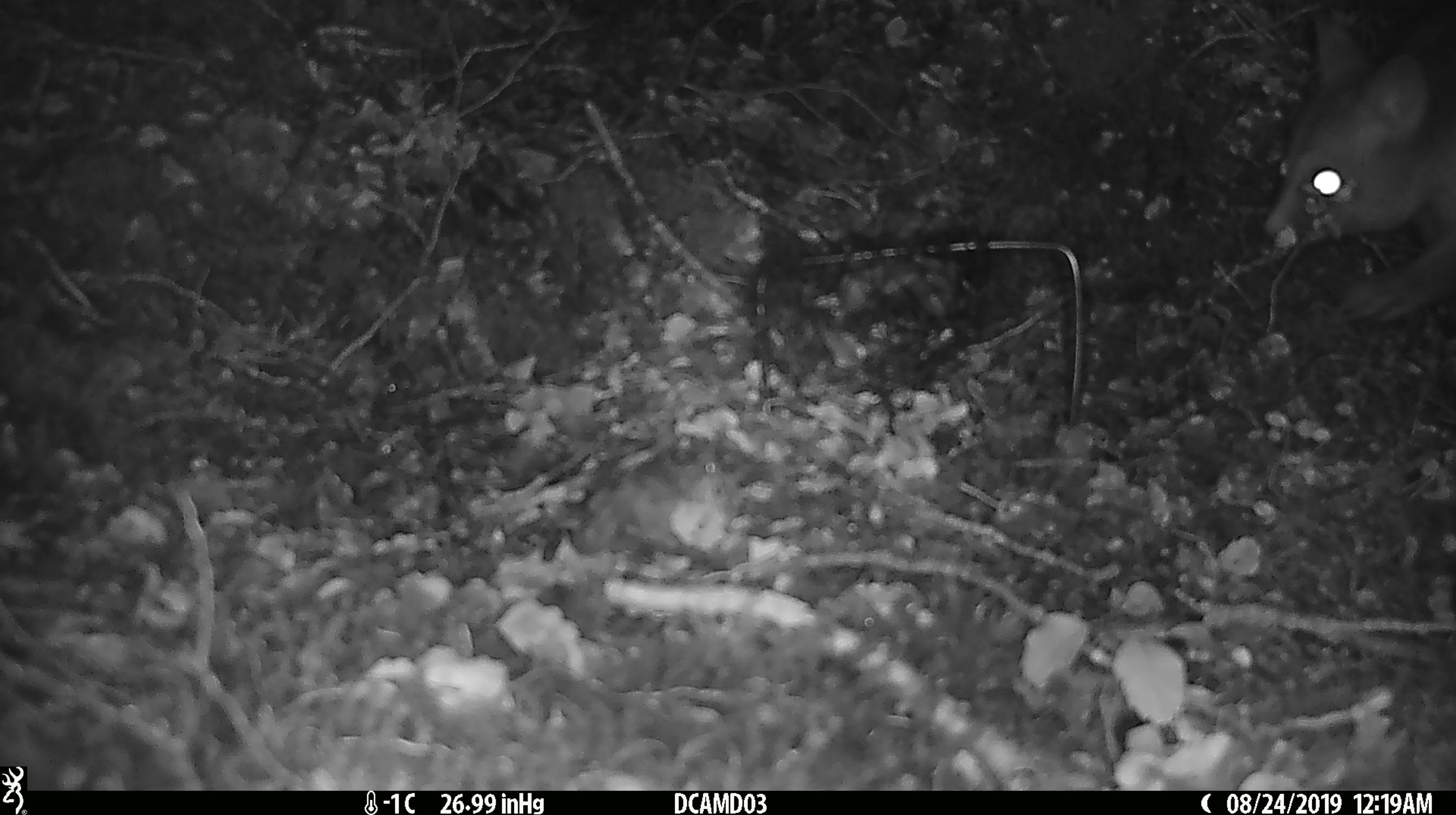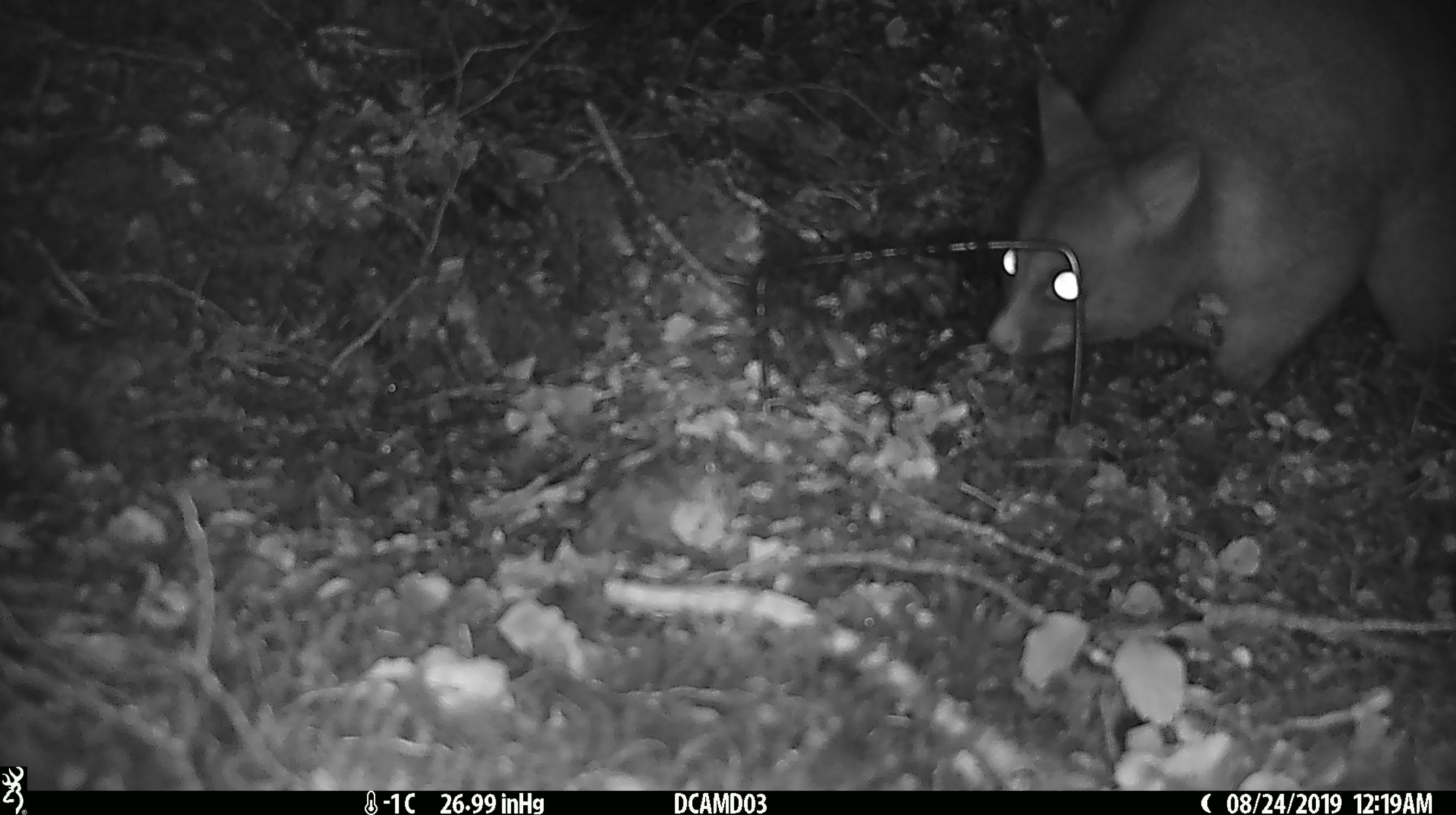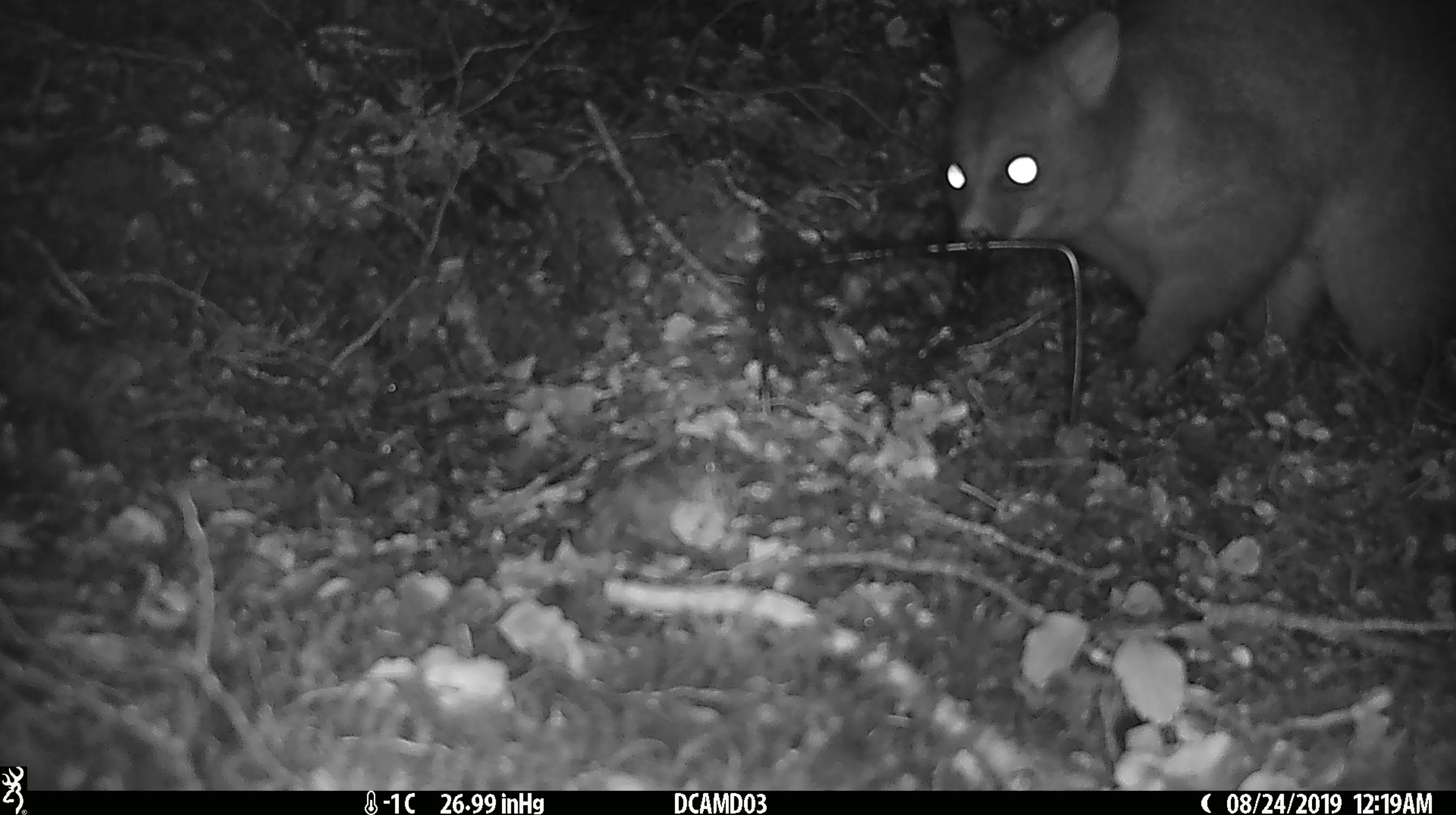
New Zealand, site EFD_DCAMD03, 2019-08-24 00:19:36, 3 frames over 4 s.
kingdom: Animalia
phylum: Chordata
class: Mammalia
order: Diprotodontia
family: Phalangeridae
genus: Trichosurus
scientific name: Trichosurus vulpecula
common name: common brushtail possum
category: possum